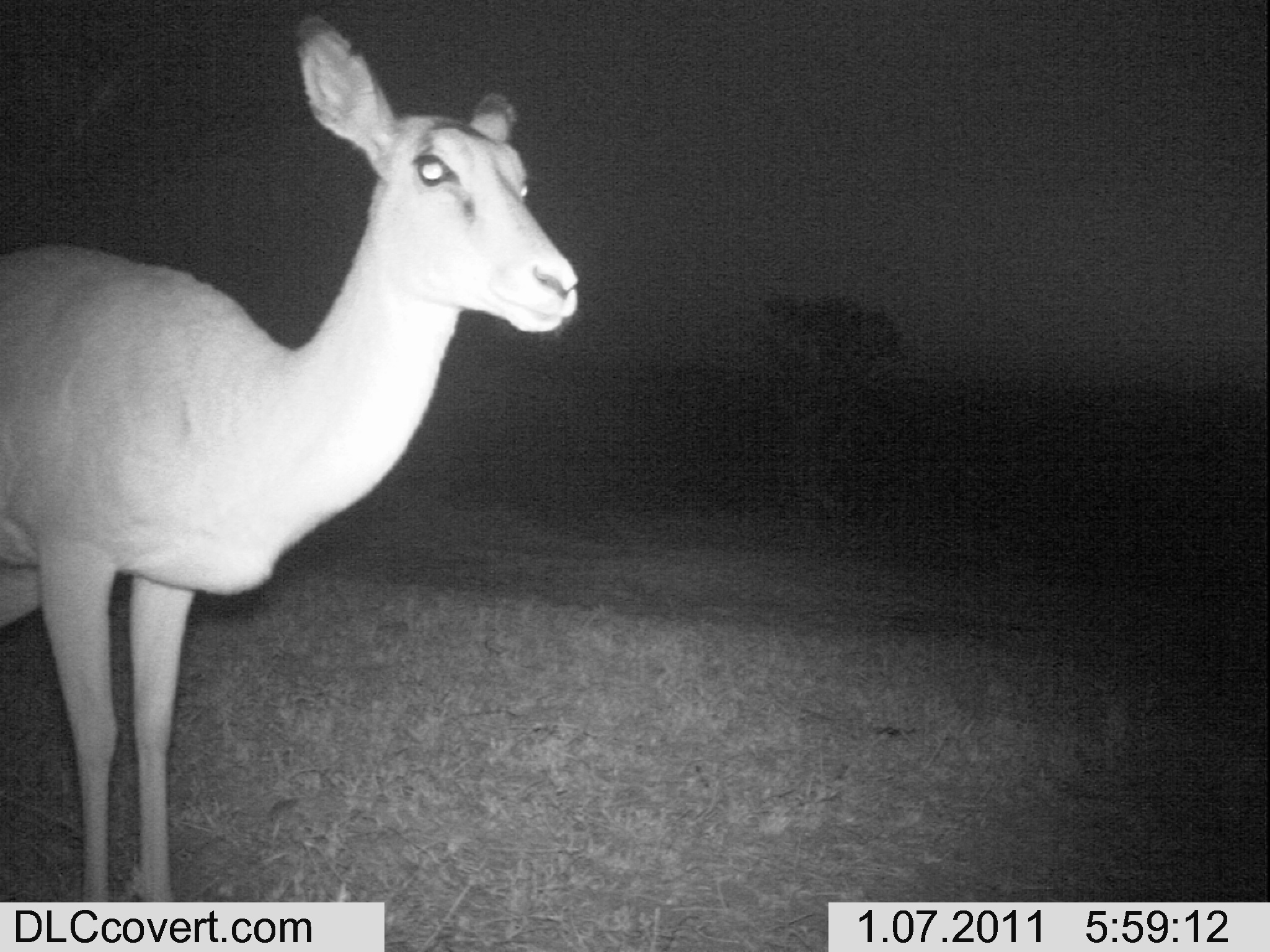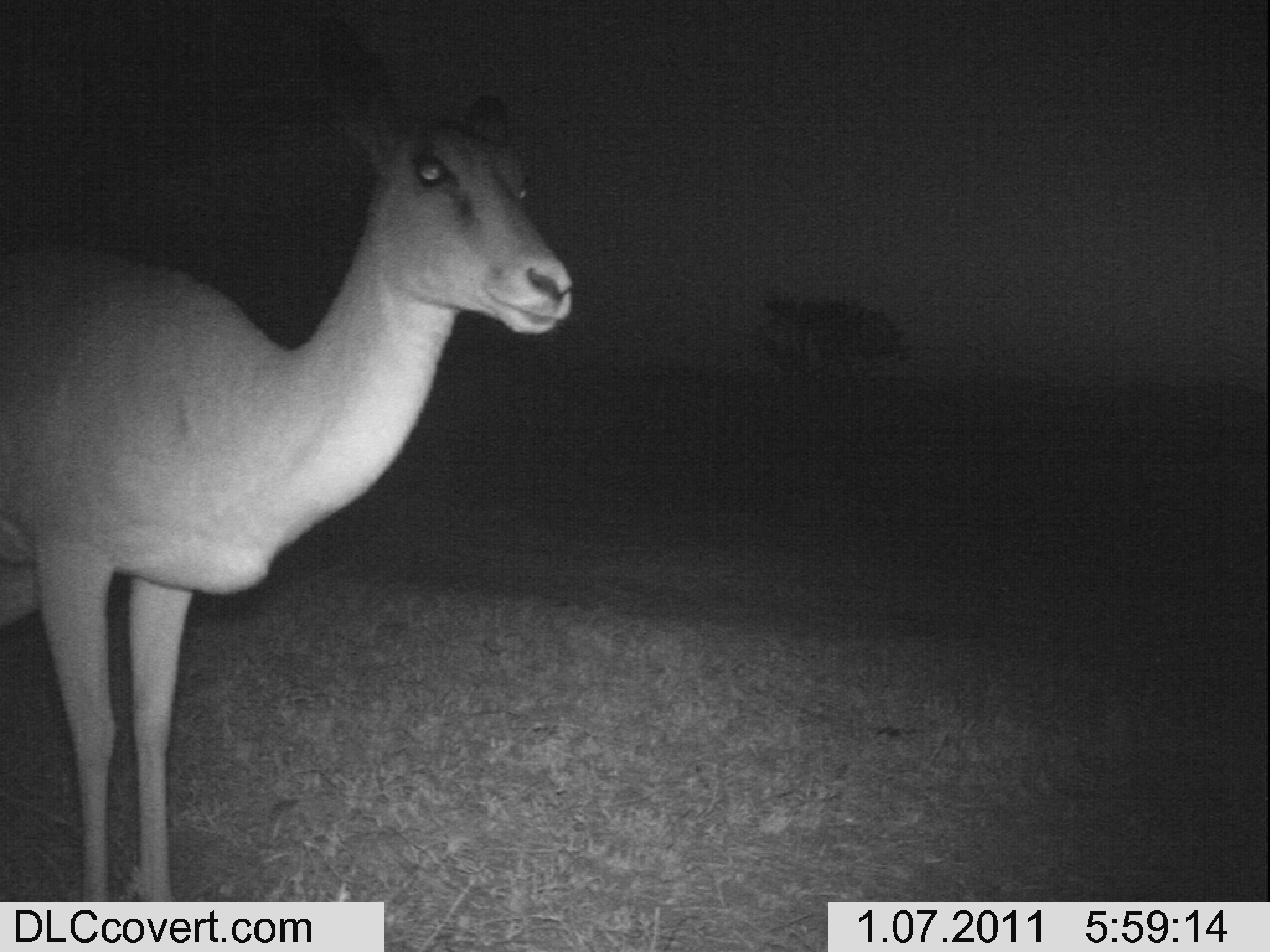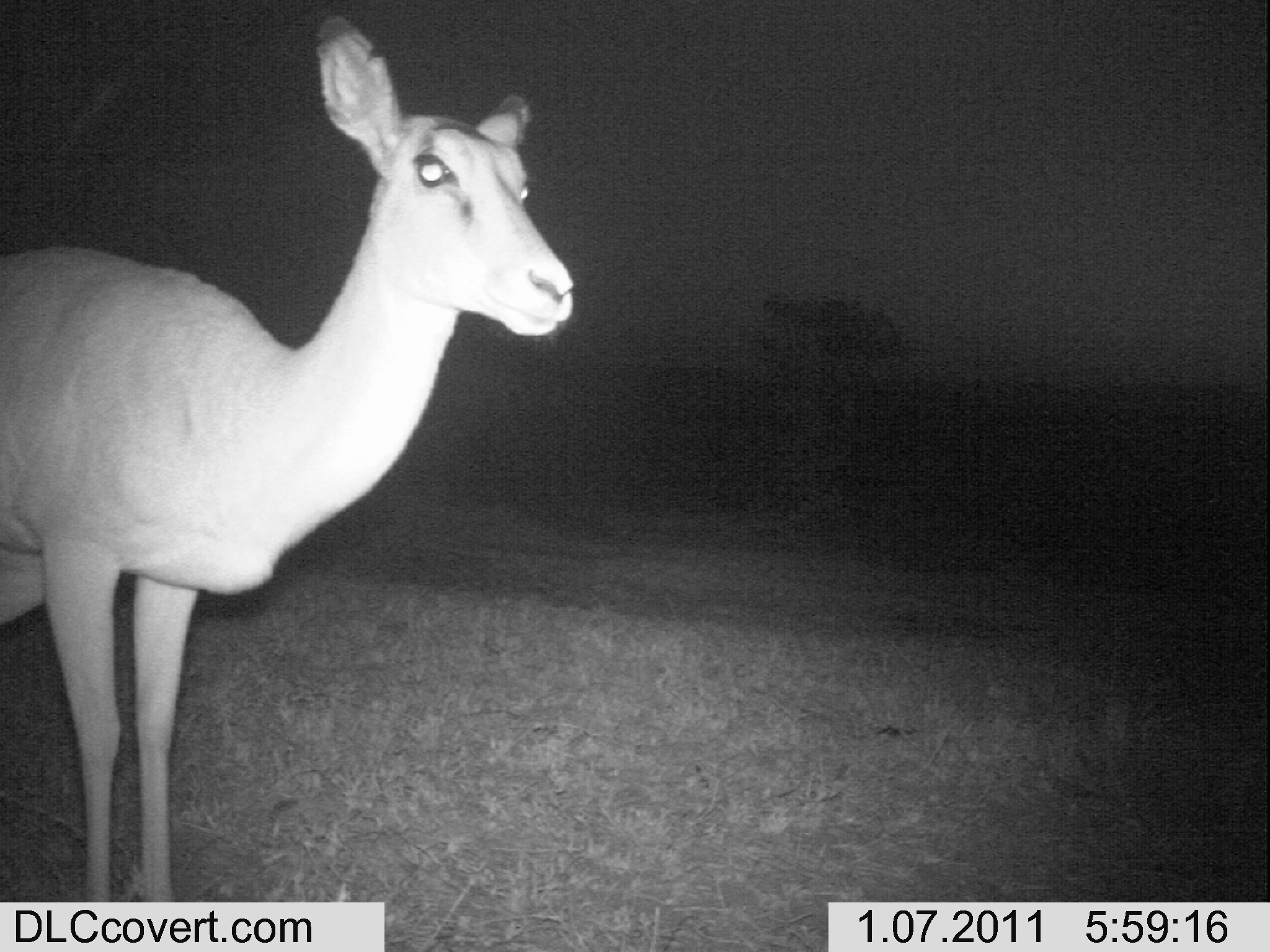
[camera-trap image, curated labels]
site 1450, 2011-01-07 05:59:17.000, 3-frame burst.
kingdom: Animalia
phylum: Chordata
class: Mammalia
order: Artiodactyla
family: Bovidae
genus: Aepyceros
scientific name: Aepyceros melampus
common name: impala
Aepyceros melampus (impala), count 1.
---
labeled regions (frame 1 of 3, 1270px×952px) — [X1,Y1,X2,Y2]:
aepyceros melampus: [0,11,581,900]